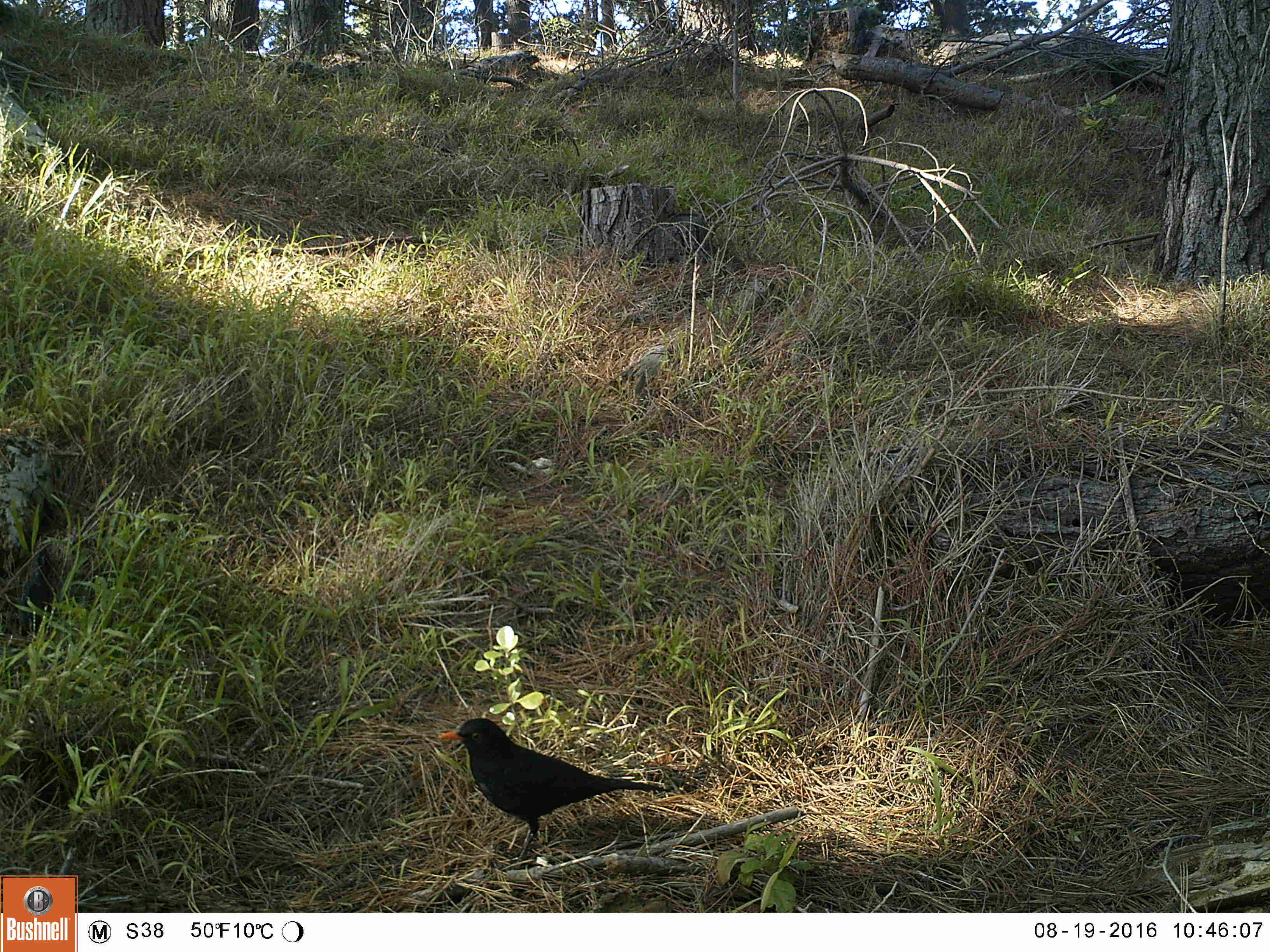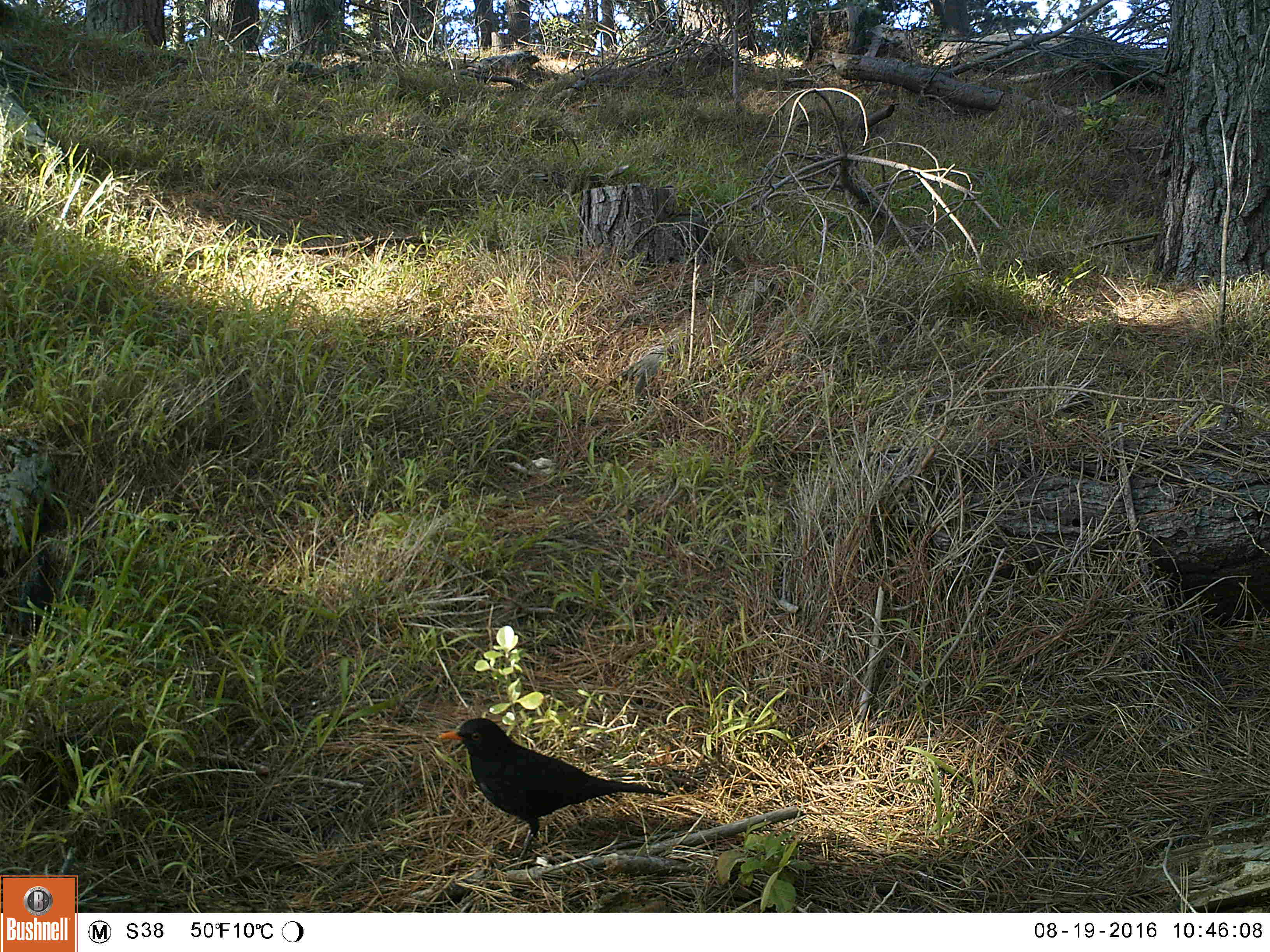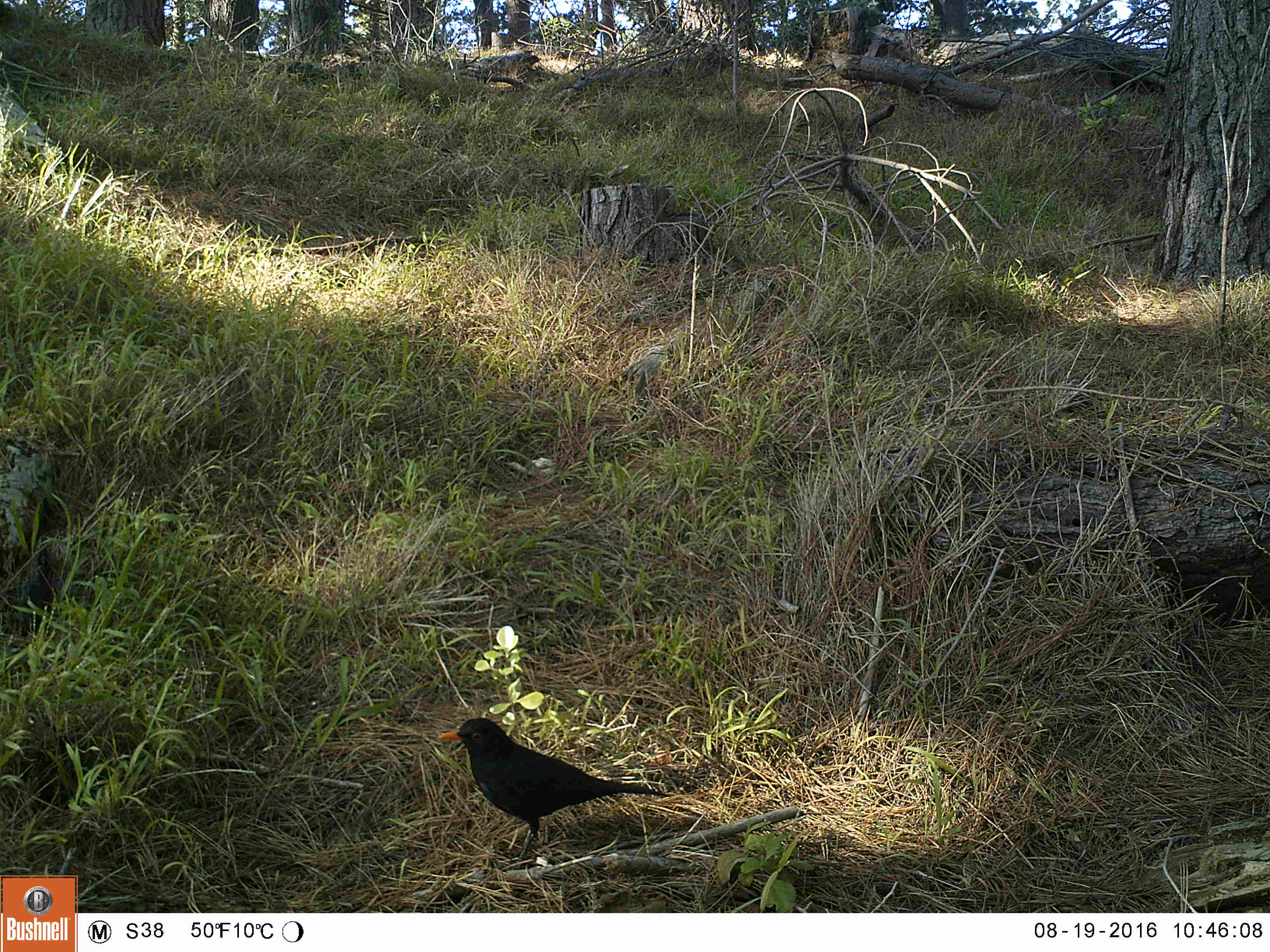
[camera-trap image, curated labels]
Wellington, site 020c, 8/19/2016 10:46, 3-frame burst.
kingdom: Animalia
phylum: Chordata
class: Aves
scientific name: Aves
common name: bird